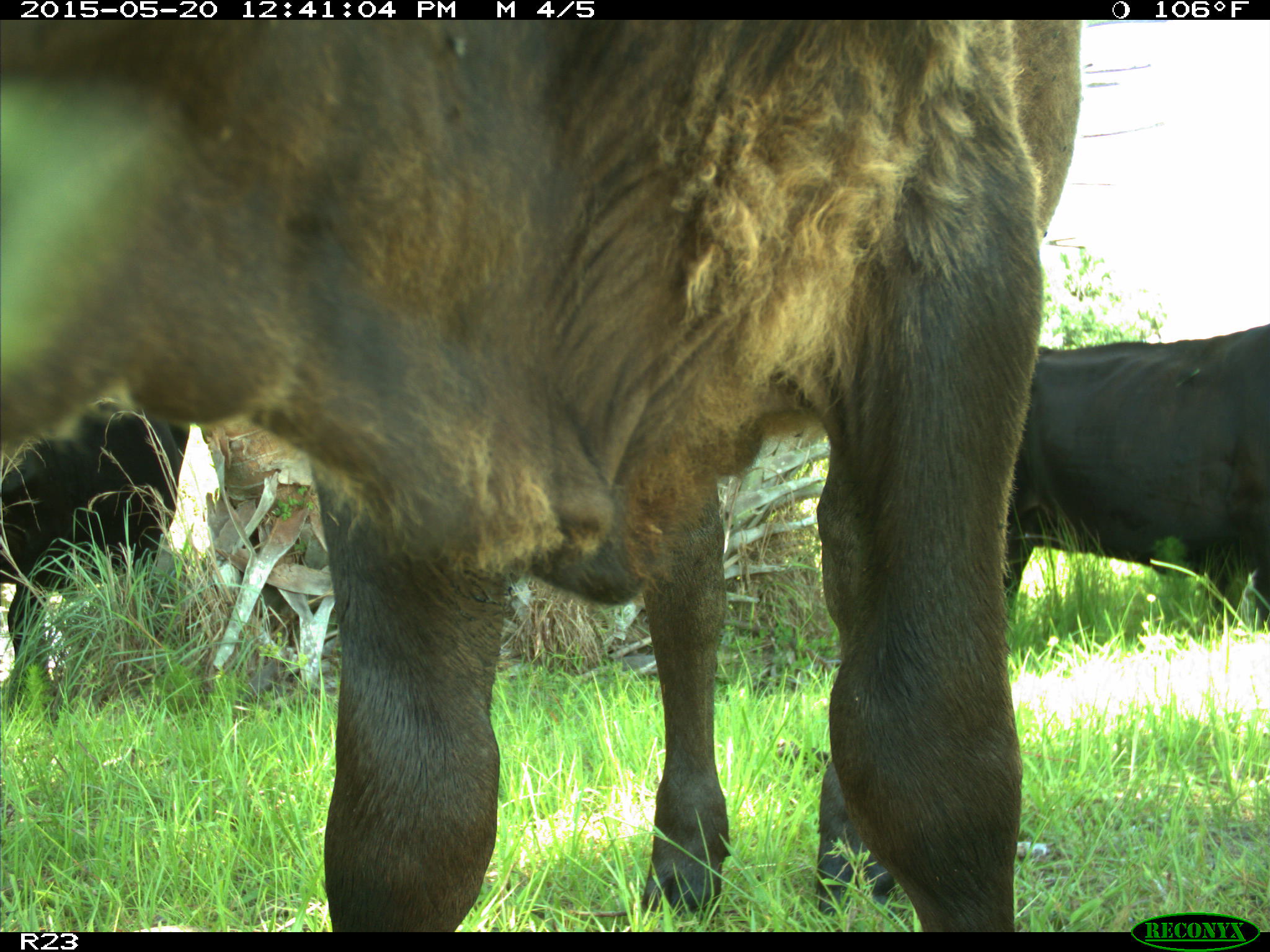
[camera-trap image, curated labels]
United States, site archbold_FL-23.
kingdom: Animalia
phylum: Chordata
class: Mammalia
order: Artiodactyla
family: Bovidae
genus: Bos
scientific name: Bos taurus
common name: domestic cow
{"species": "Bos taurus (domestic cow)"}